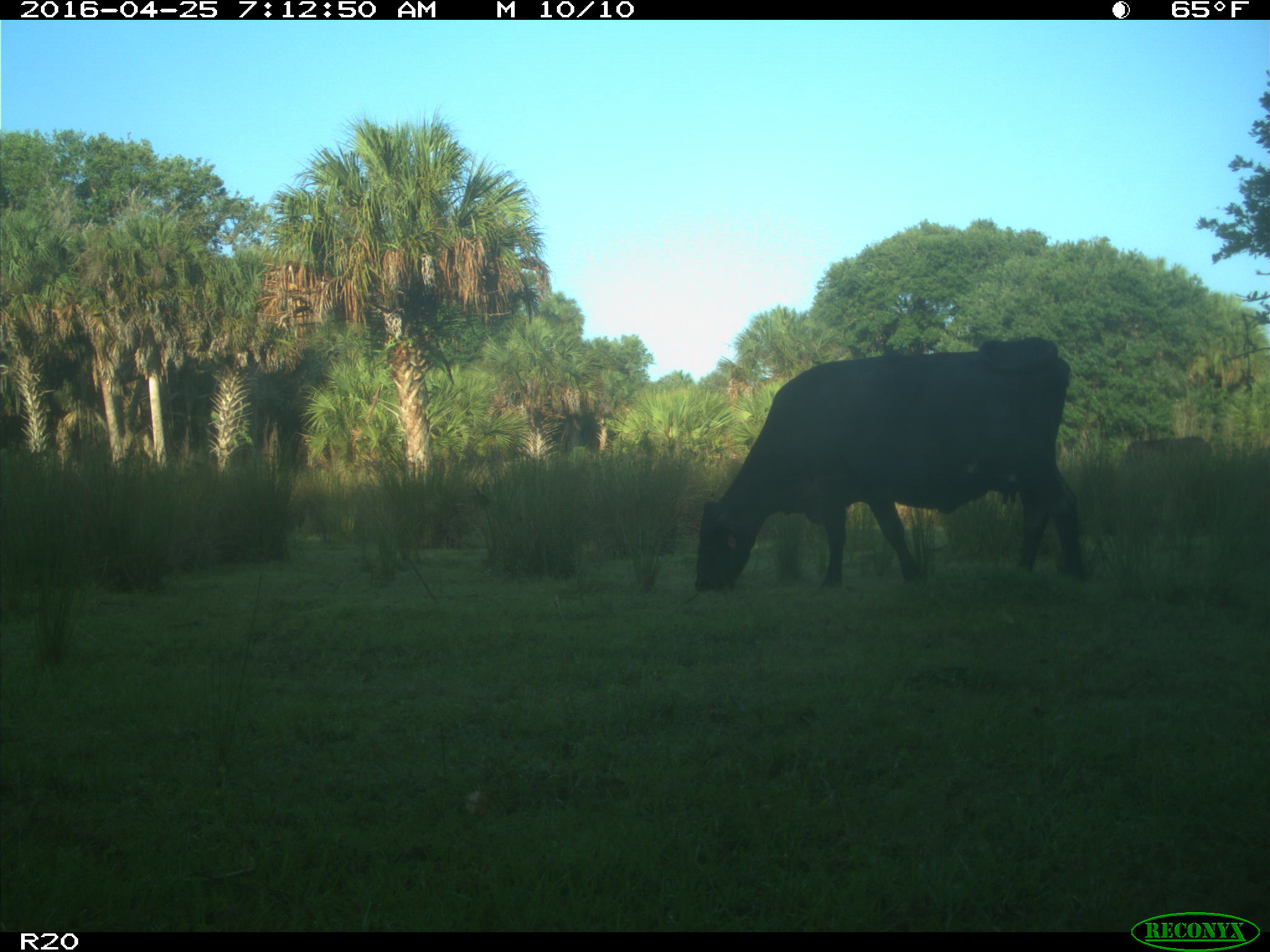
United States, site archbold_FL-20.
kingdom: Animalia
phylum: Chordata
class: Mammalia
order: Artiodactyla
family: Bovidae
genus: Bos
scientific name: Bos taurus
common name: domestic cow